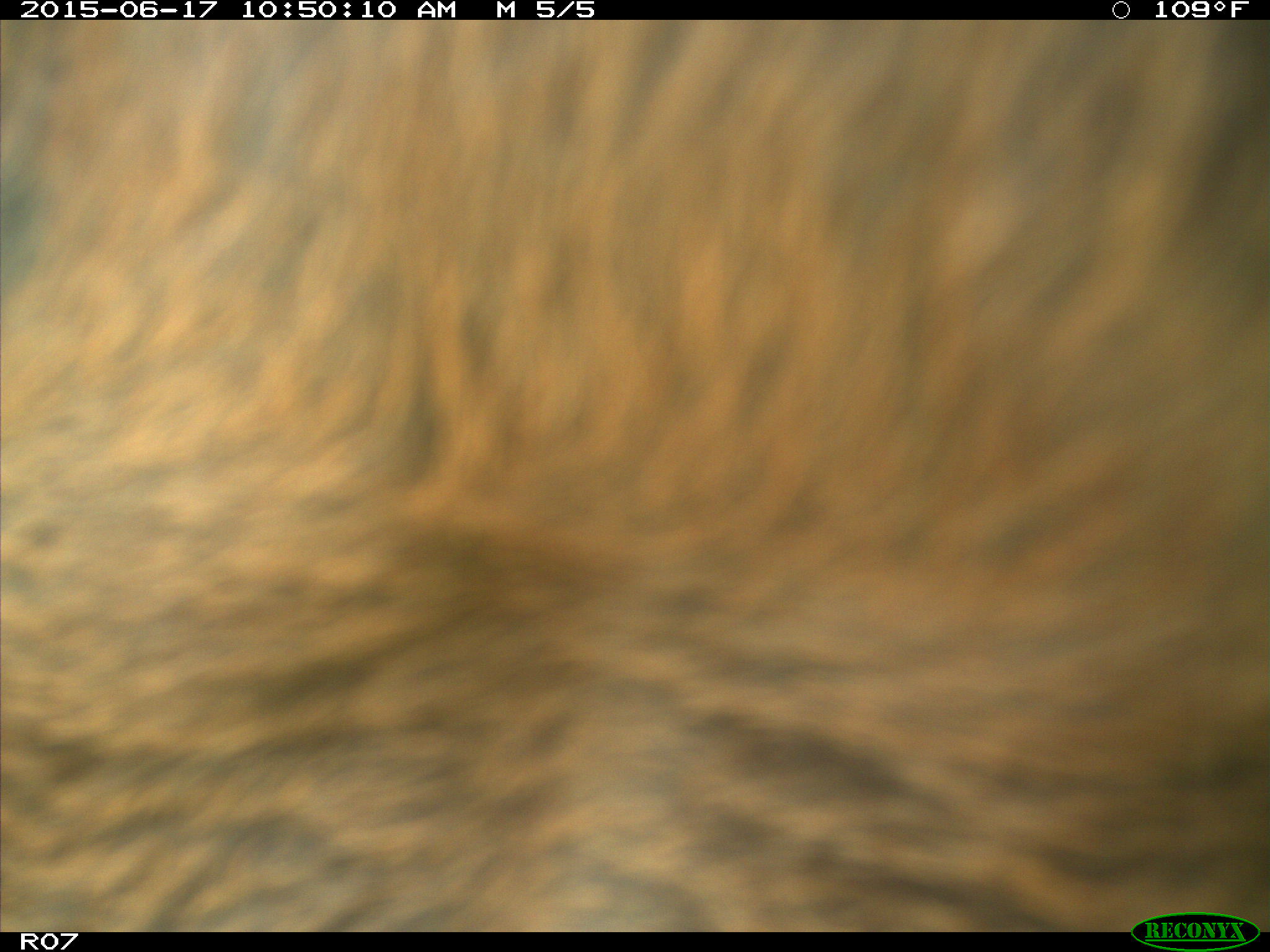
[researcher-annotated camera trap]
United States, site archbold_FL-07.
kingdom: Animalia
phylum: Chordata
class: Mammalia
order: Artiodactyla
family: Bovidae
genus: Bos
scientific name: Bos taurus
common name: domestic cow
Bos taurus (domestic cow).